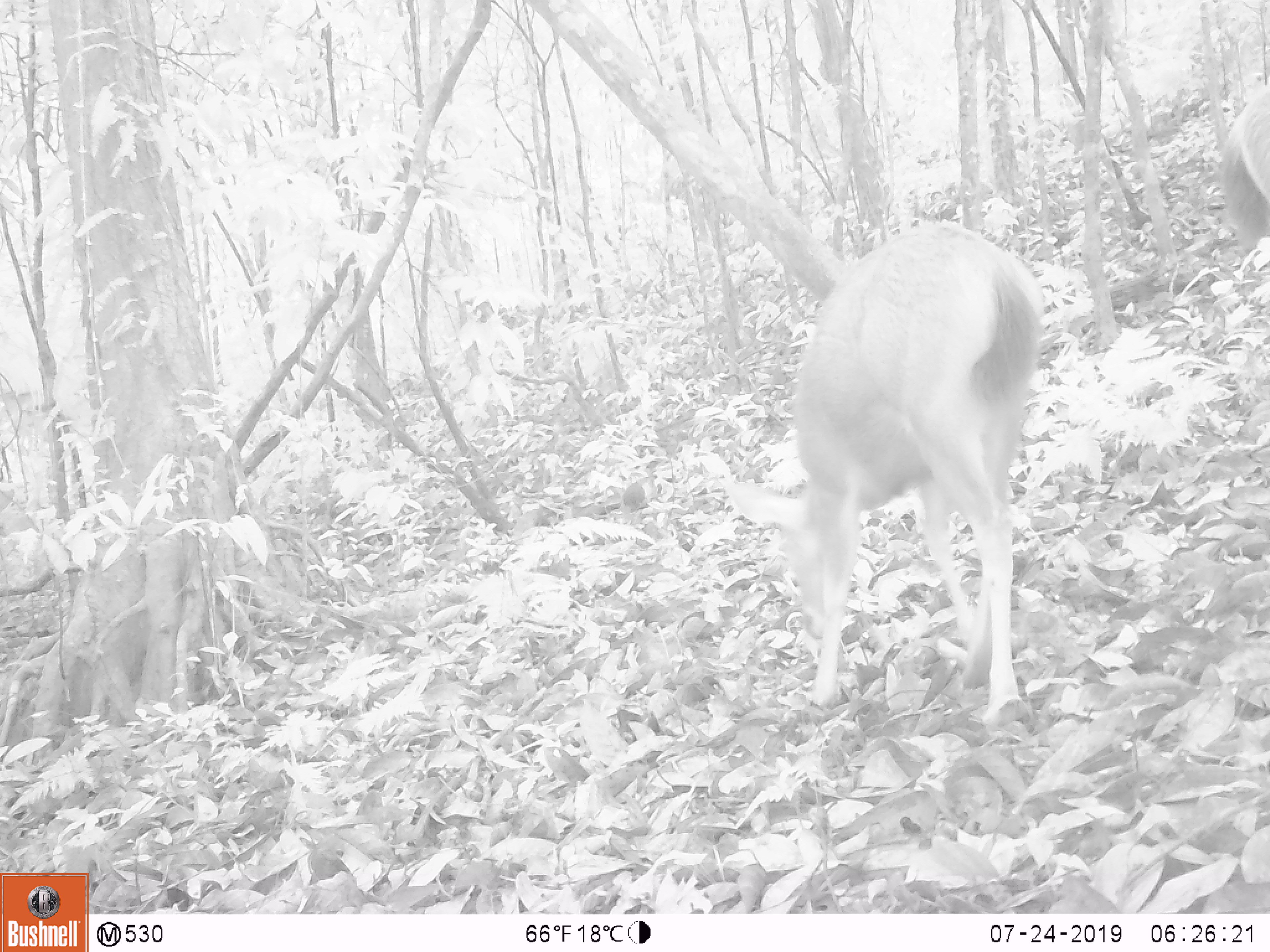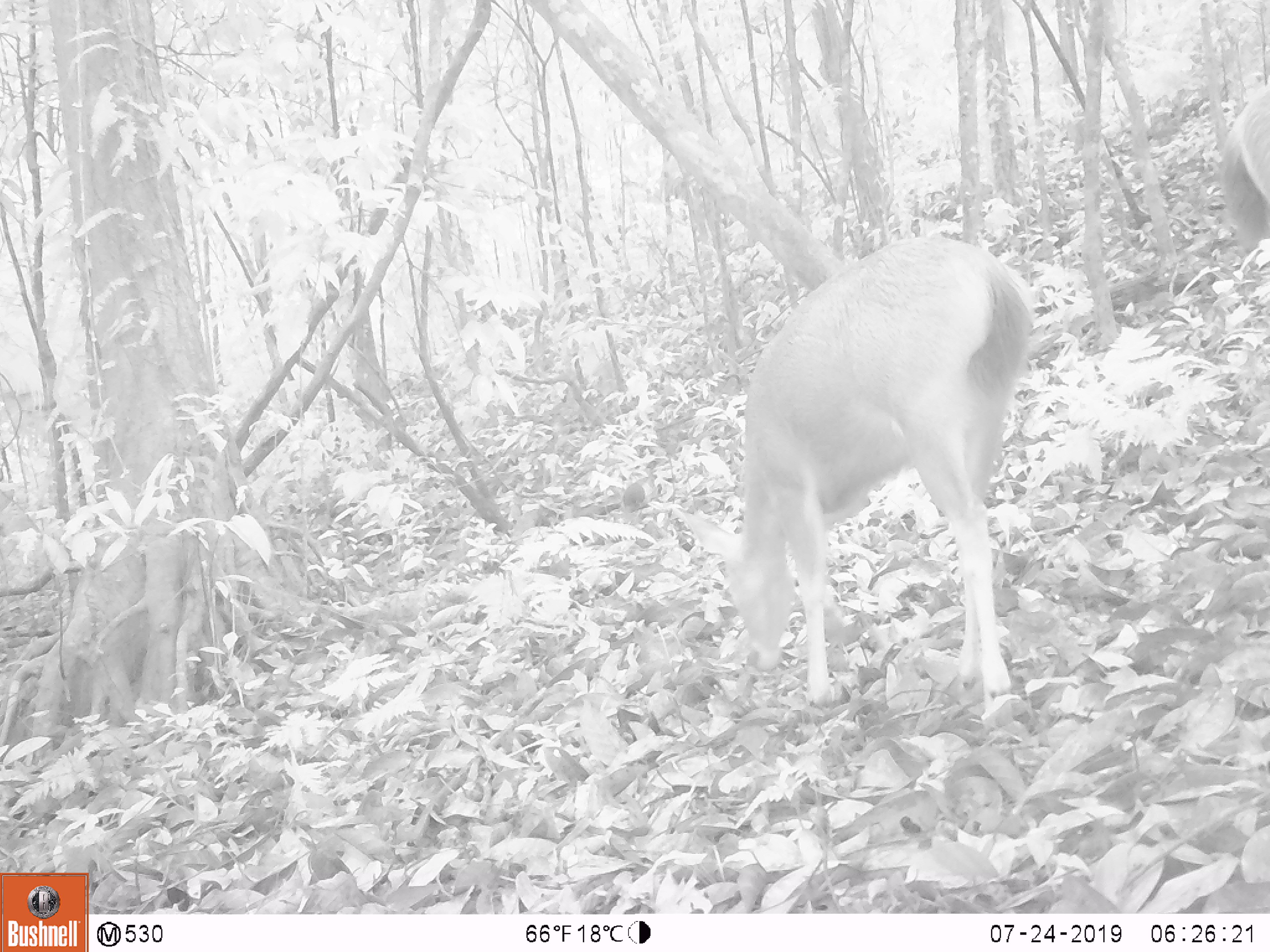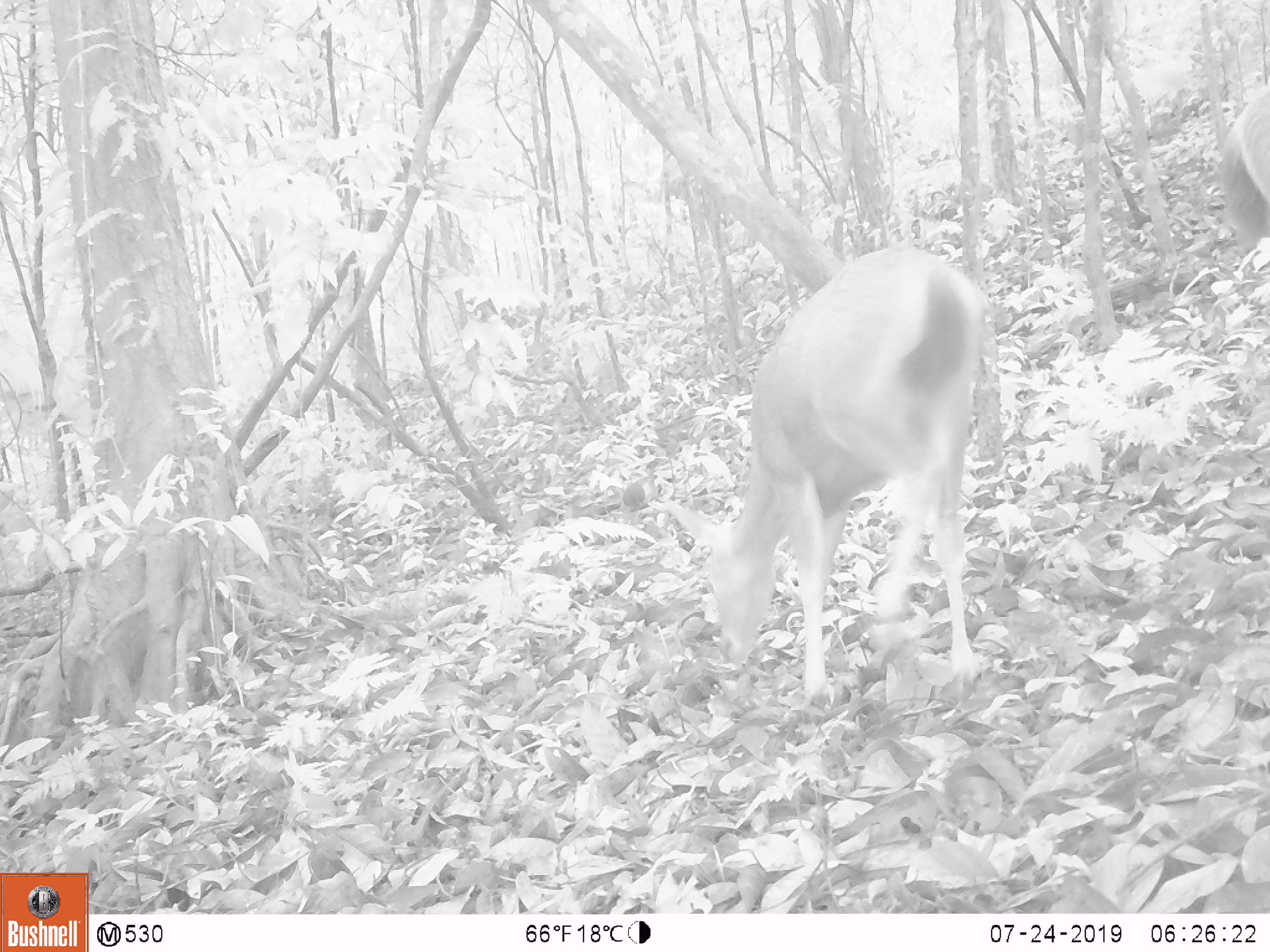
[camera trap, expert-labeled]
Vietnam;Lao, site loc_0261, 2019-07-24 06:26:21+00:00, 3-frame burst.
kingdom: Animalia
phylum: Chordata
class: Mammalia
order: Artiodactyla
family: Cervidae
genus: Rusa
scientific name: Rusa unicolor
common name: sambar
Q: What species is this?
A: Sambar (Rusa unicolor).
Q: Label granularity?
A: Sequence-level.